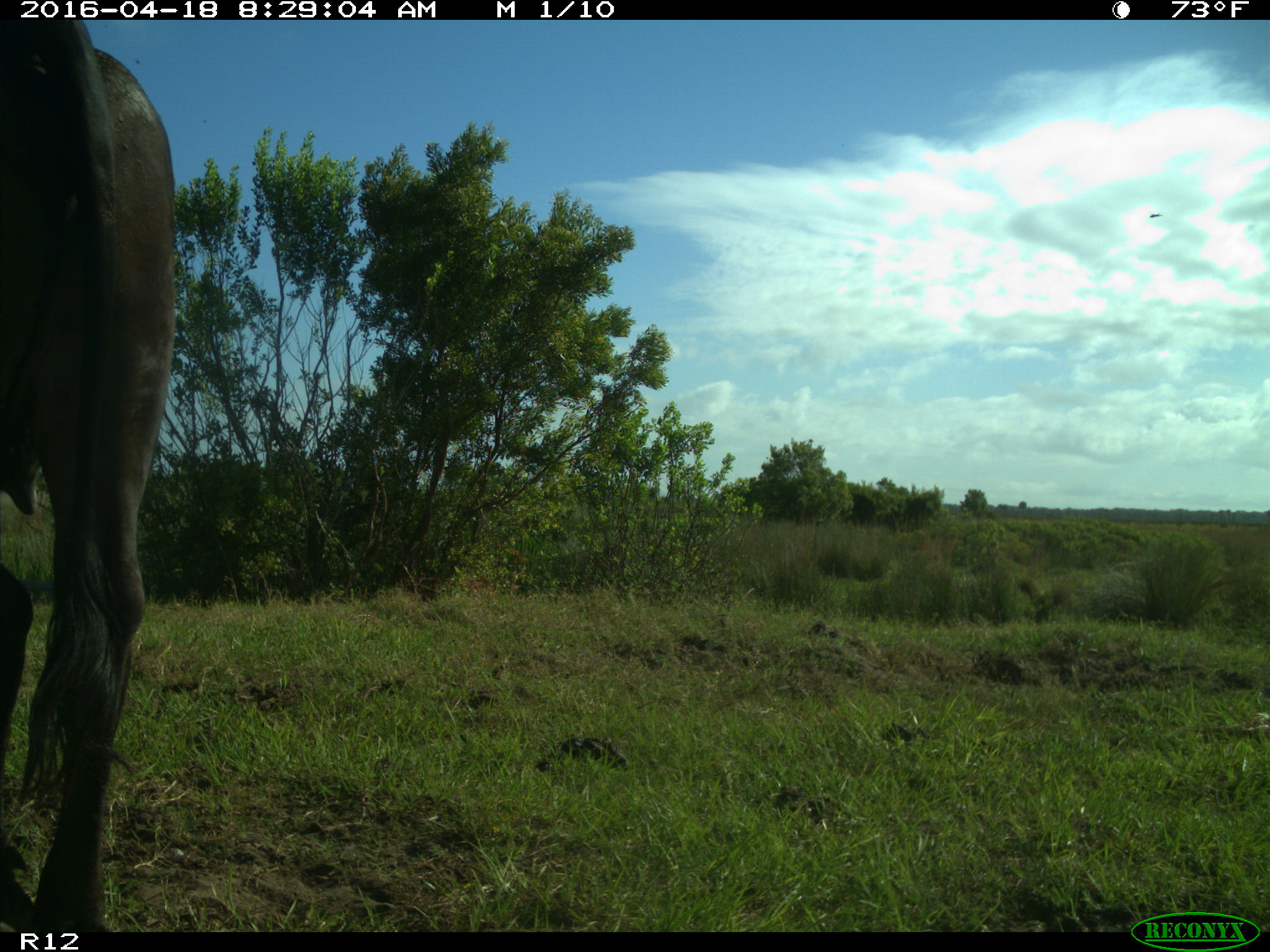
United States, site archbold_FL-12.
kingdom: Animalia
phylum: Chordata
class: Mammalia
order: Artiodactyla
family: Bovidae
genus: Bos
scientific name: Bos taurus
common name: domestic cow